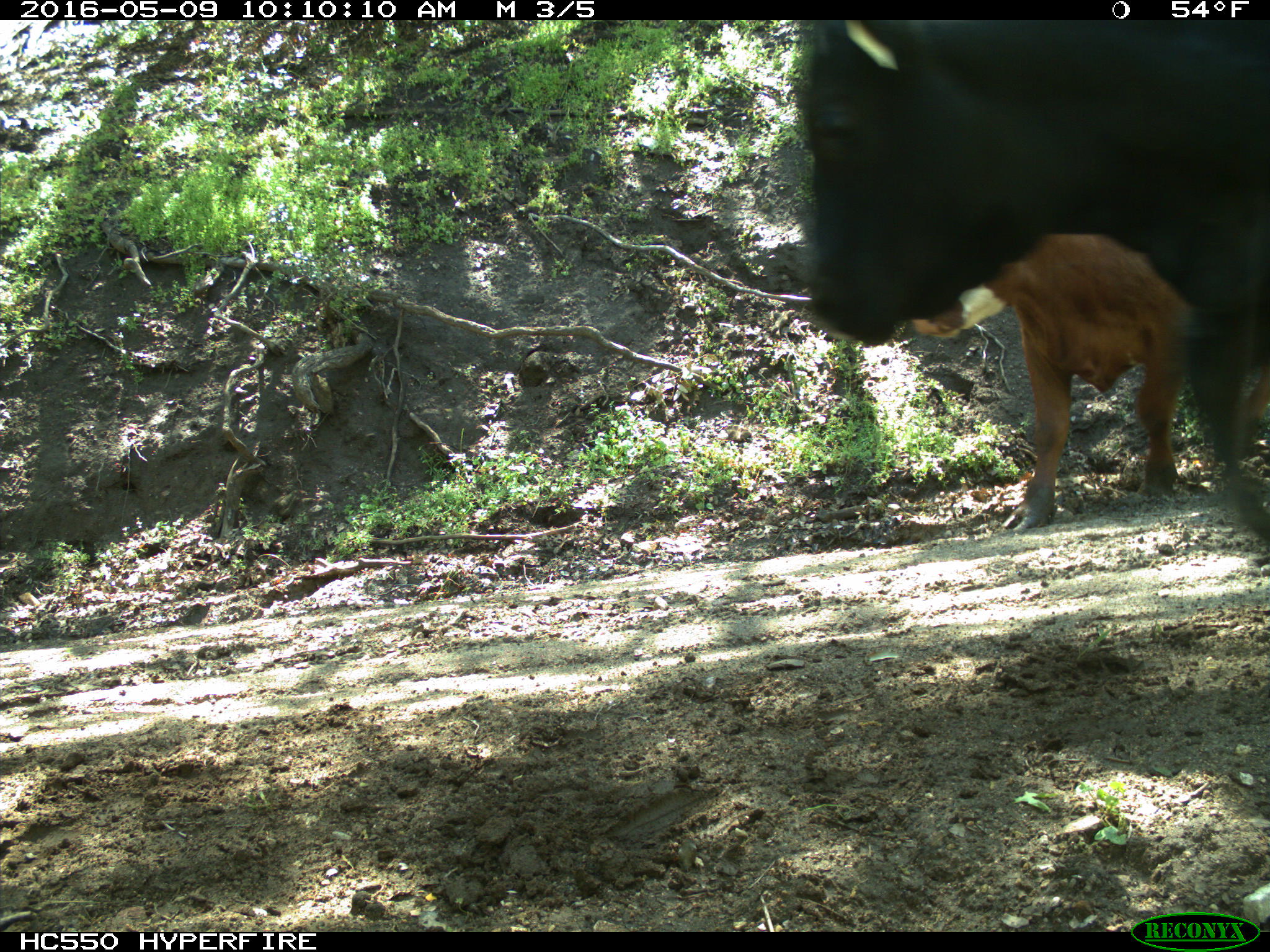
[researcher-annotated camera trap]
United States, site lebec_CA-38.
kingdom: Animalia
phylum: Chordata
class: Mammalia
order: Artiodactyla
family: Bovidae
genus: Bos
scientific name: Bos taurus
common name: domestic cow